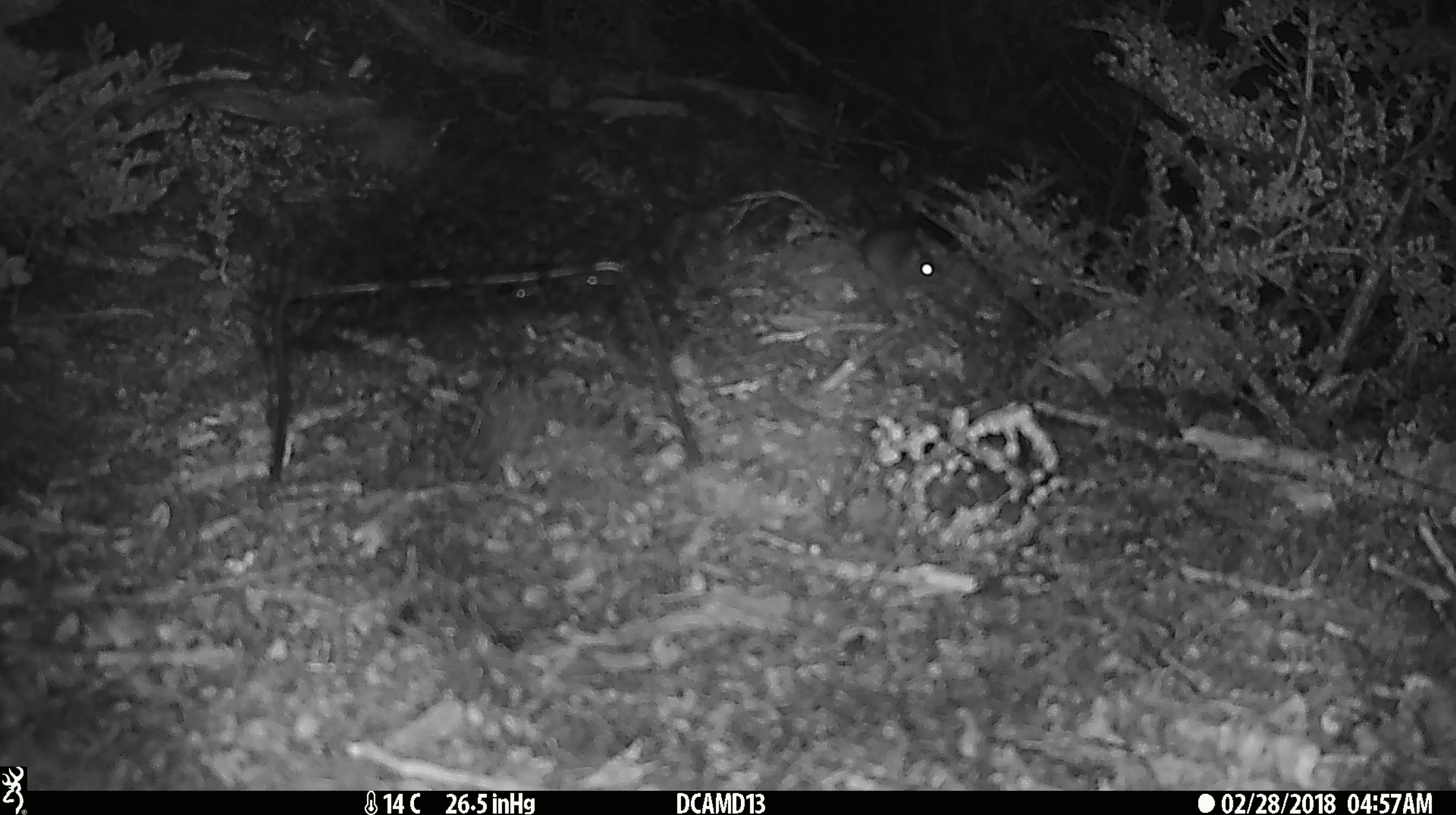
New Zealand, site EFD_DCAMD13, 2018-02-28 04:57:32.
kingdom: Animalia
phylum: Chordata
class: Mammalia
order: Rodentia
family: Muridae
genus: Mus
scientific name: Mus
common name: mouse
Mouse (Mus).